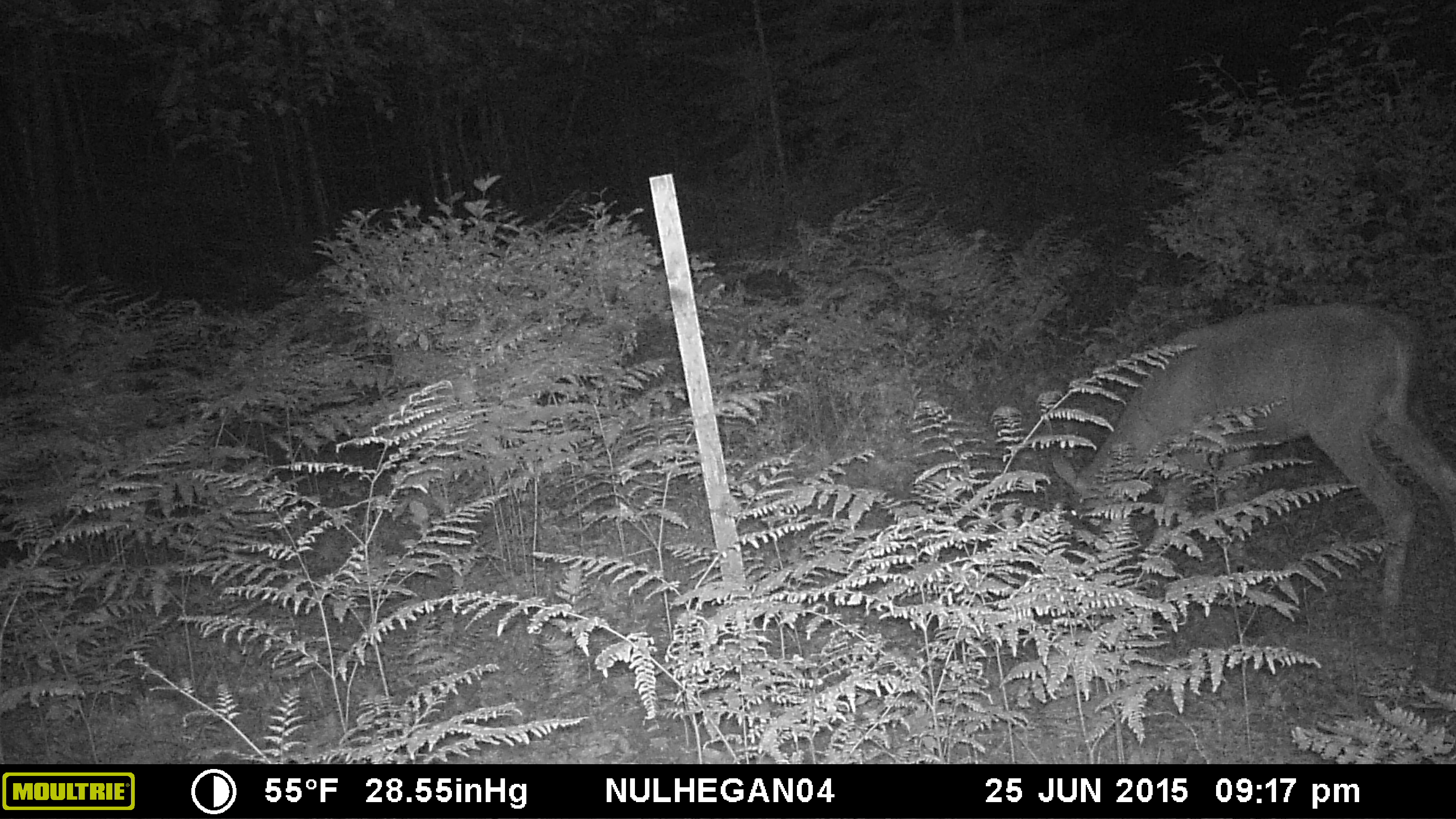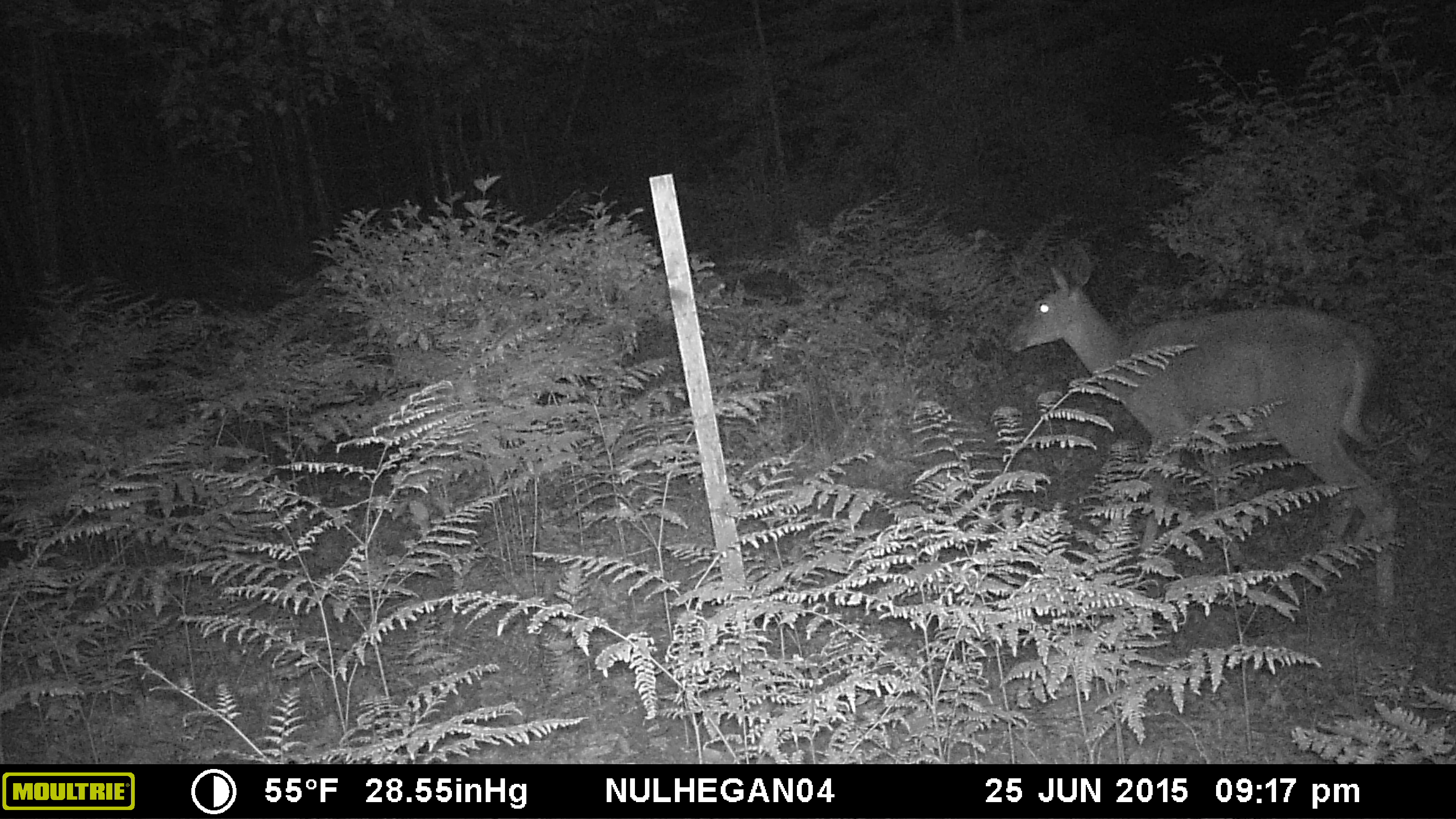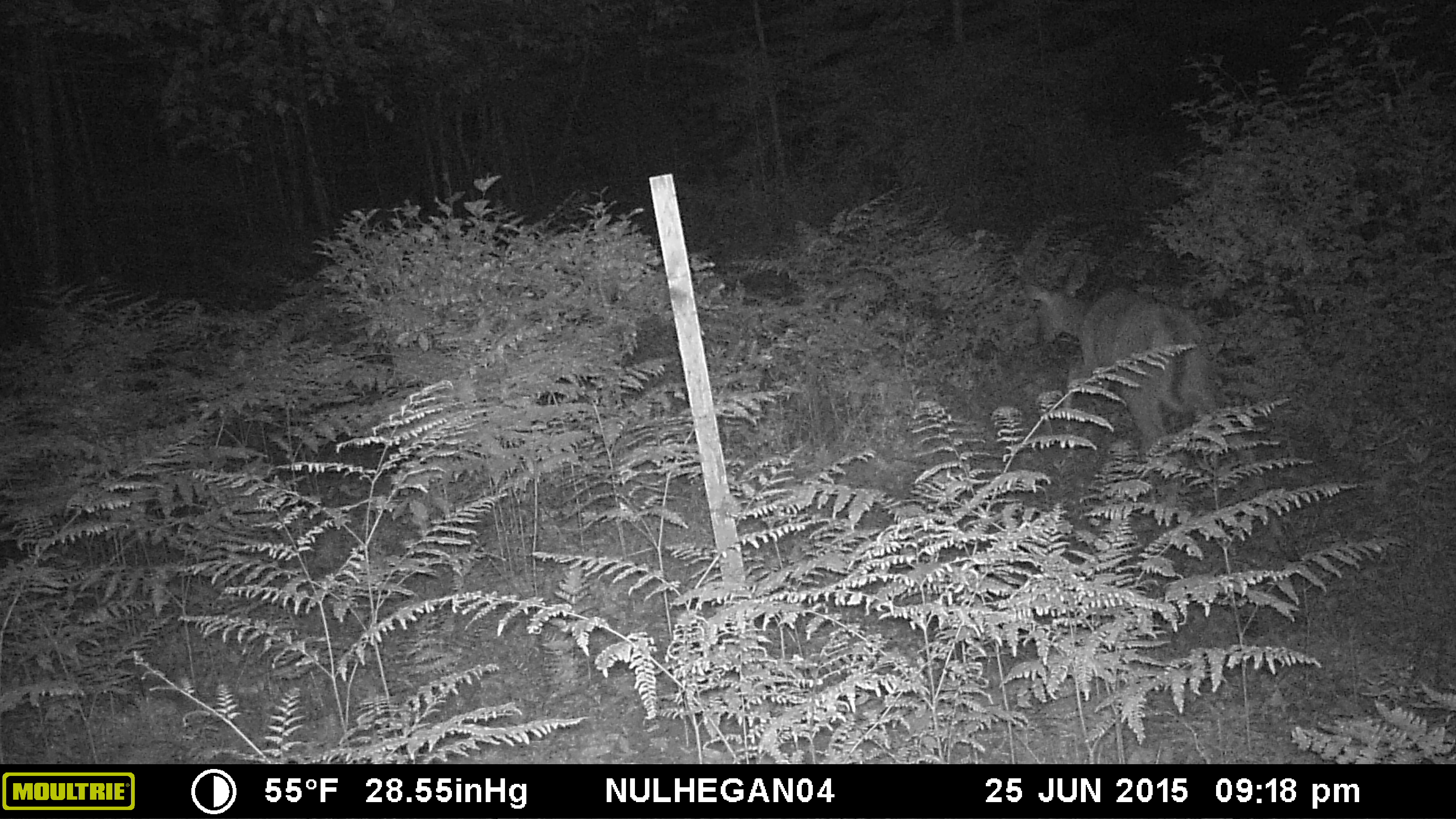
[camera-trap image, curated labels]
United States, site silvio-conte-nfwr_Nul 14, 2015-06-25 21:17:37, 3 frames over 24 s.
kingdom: Animalia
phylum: Chordata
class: Mammalia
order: Artiodactyla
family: Cervidae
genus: Odocoileus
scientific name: Odocoileus virginianus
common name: white-tailed deer